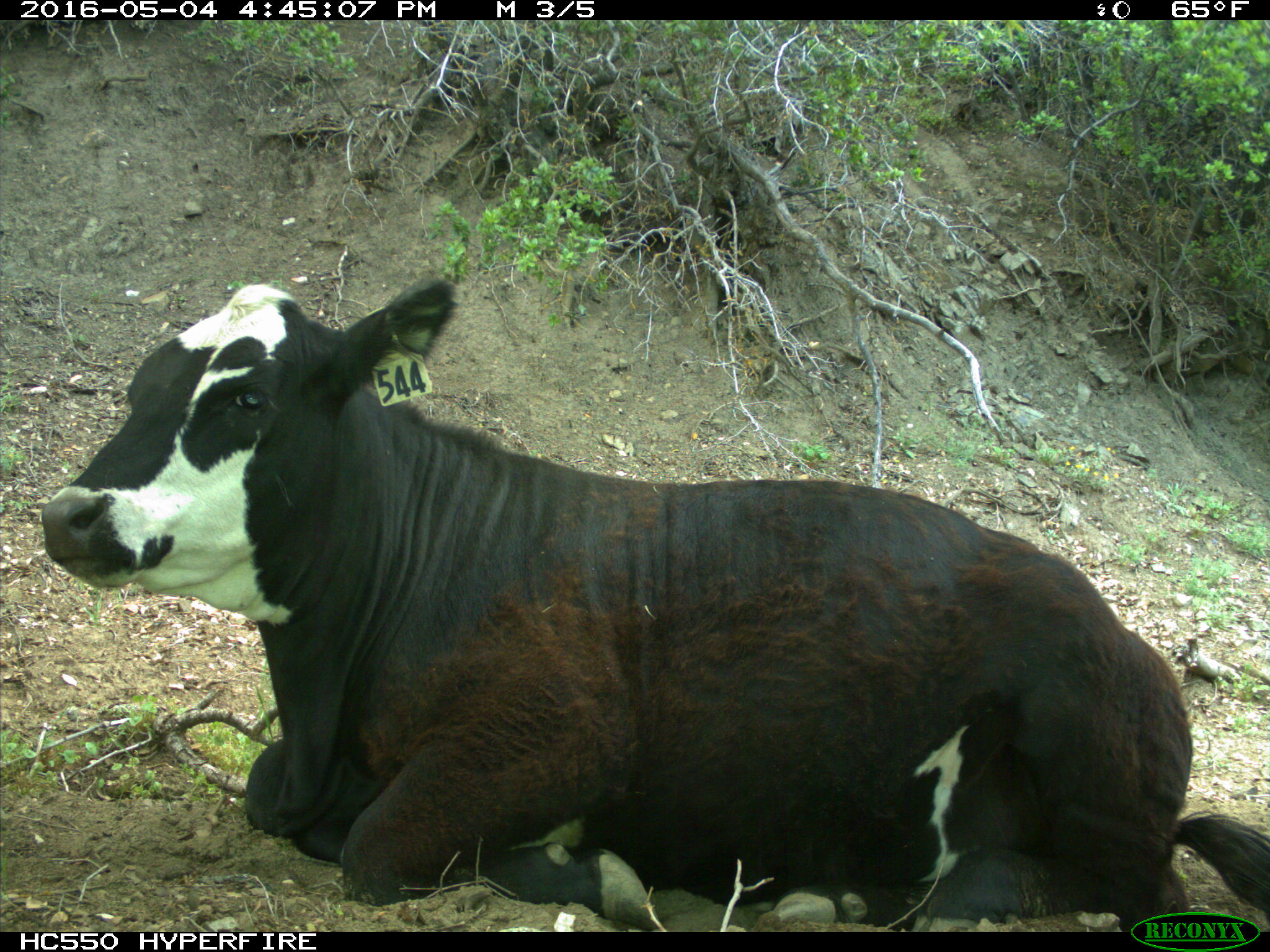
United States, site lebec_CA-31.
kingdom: Animalia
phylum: Chordata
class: Mammalia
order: Artiodactyla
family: Bovidae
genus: Bos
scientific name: Bos taurus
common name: domestic cow